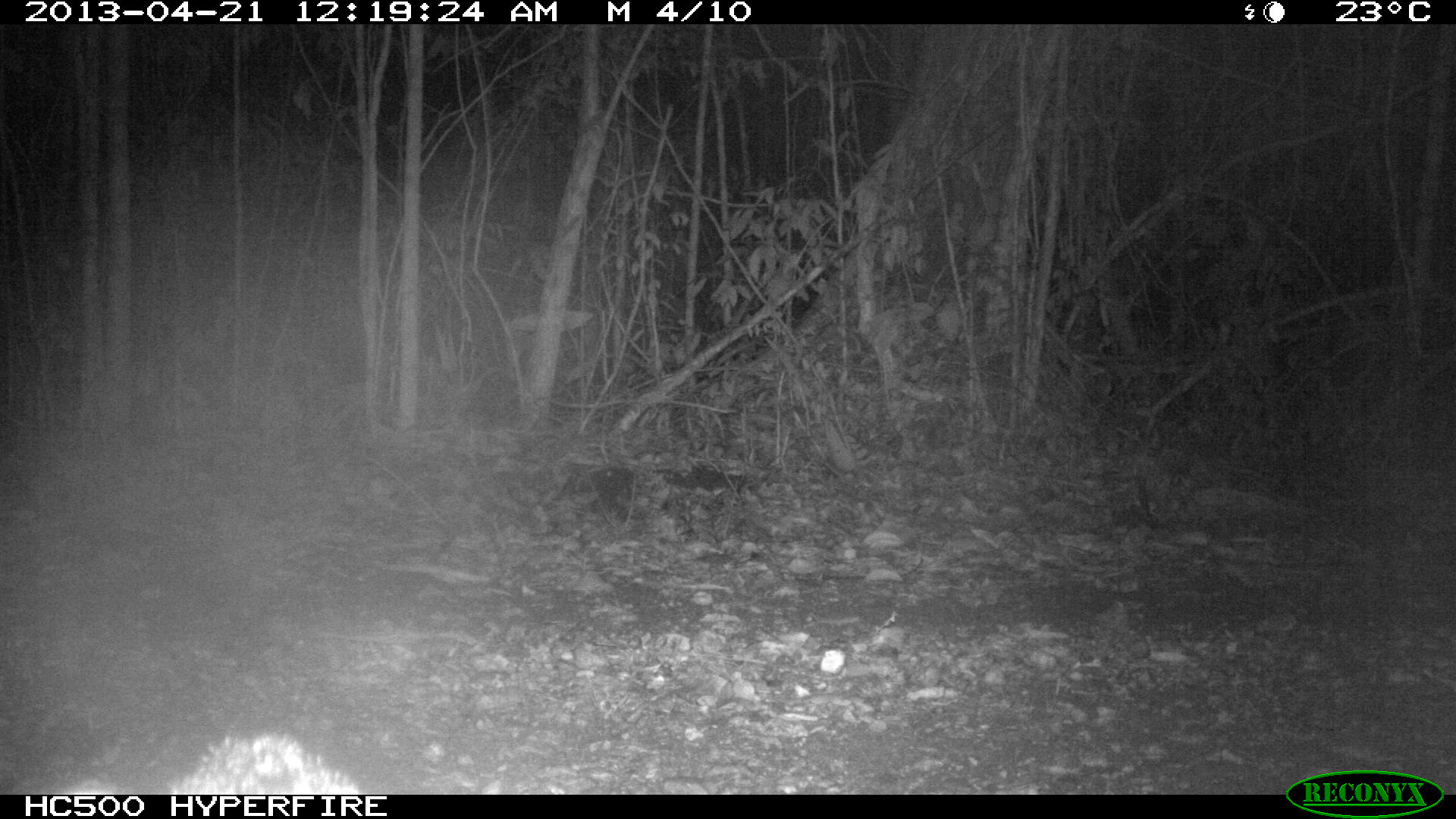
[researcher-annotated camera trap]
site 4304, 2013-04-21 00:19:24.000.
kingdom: Animalia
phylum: Chordata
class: Mammalia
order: Carnivora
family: Canidae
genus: Urocyon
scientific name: Urocyon cinereoargenteus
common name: gray fox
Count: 1.